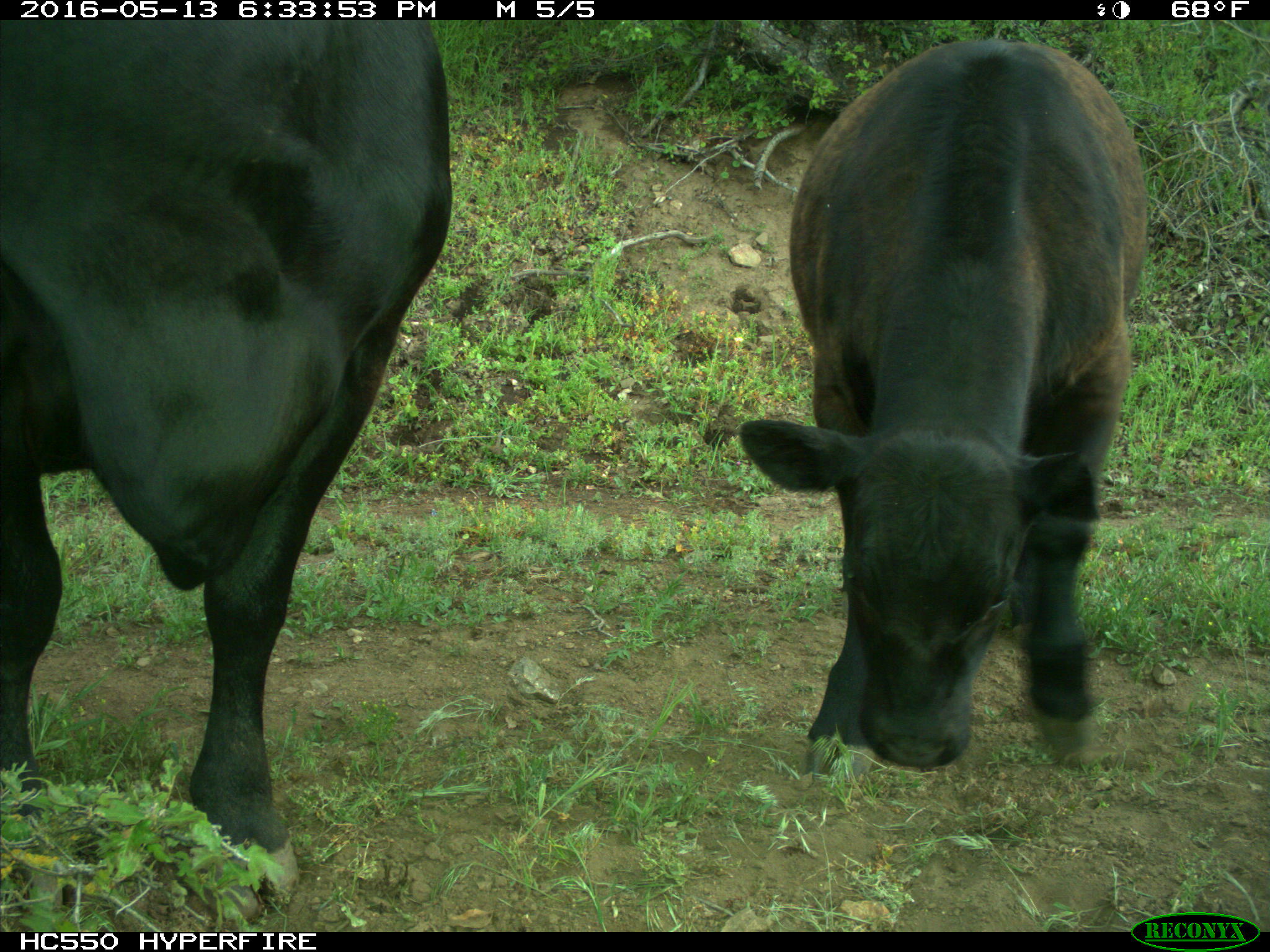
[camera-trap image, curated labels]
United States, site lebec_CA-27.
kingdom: Animalia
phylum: Chordata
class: Mammalia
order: Artiodactyla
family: Bovidae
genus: Bos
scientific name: Bos taurus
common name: domestic cow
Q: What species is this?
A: Bos taurus (domestic cow).